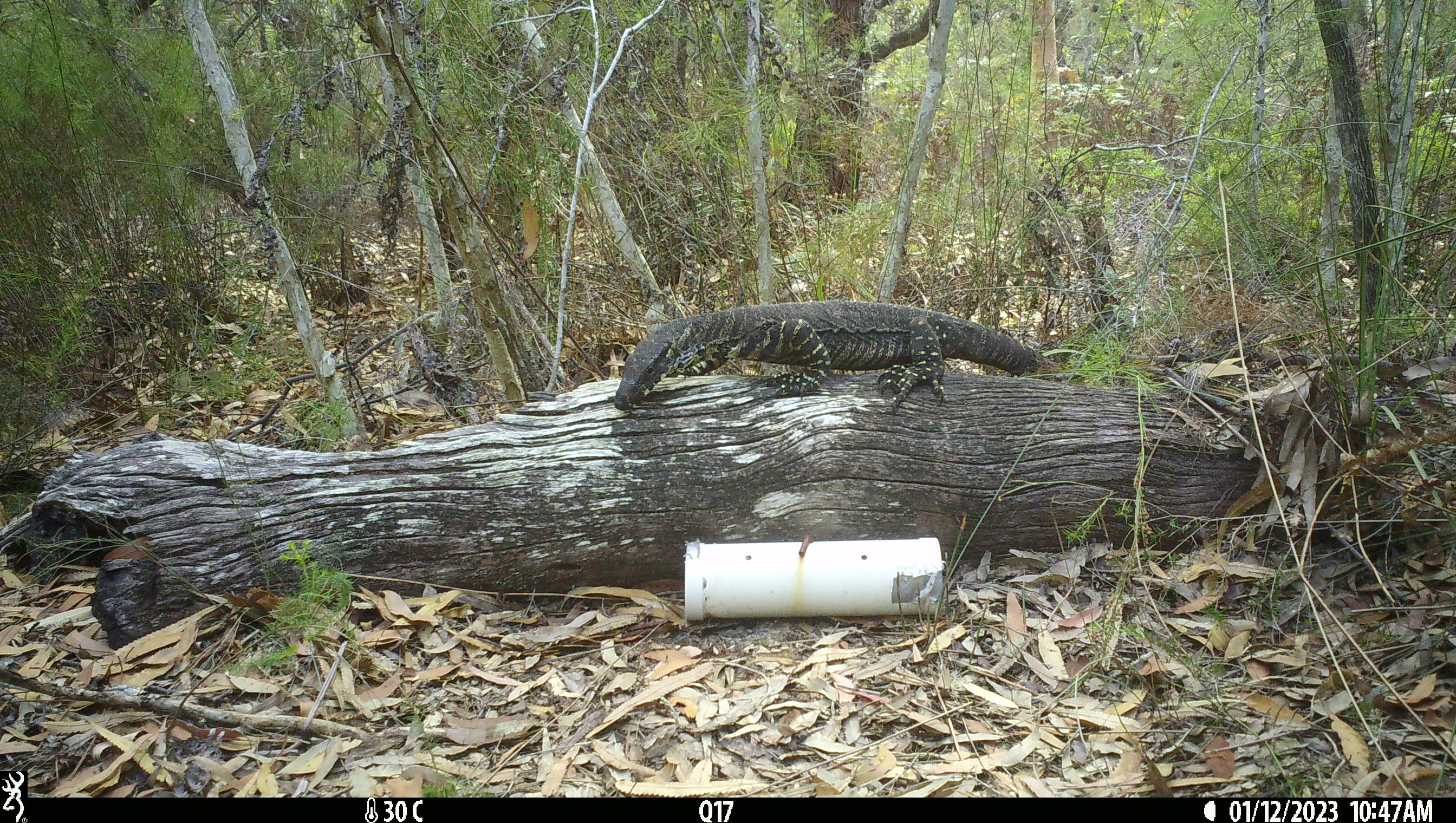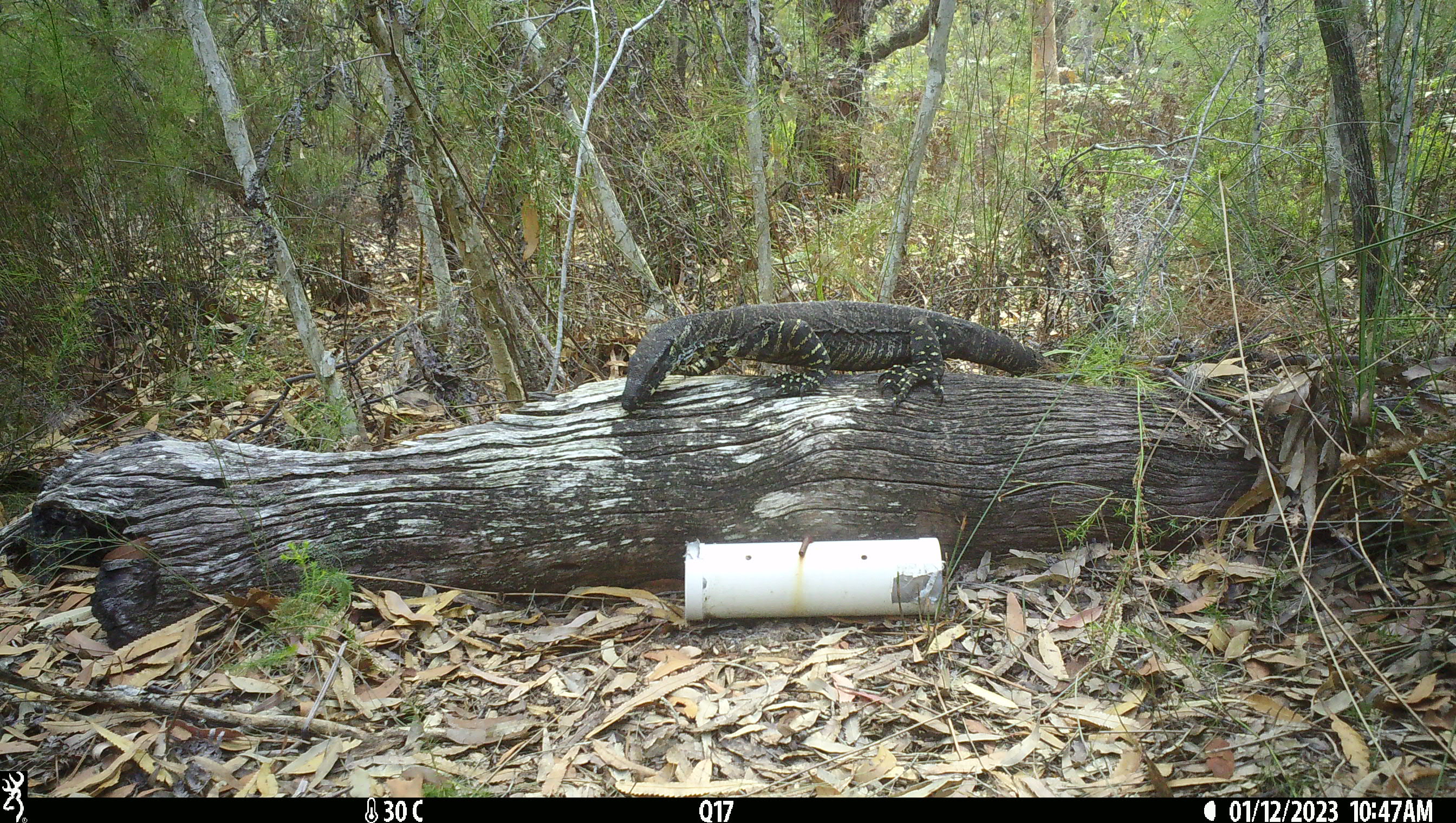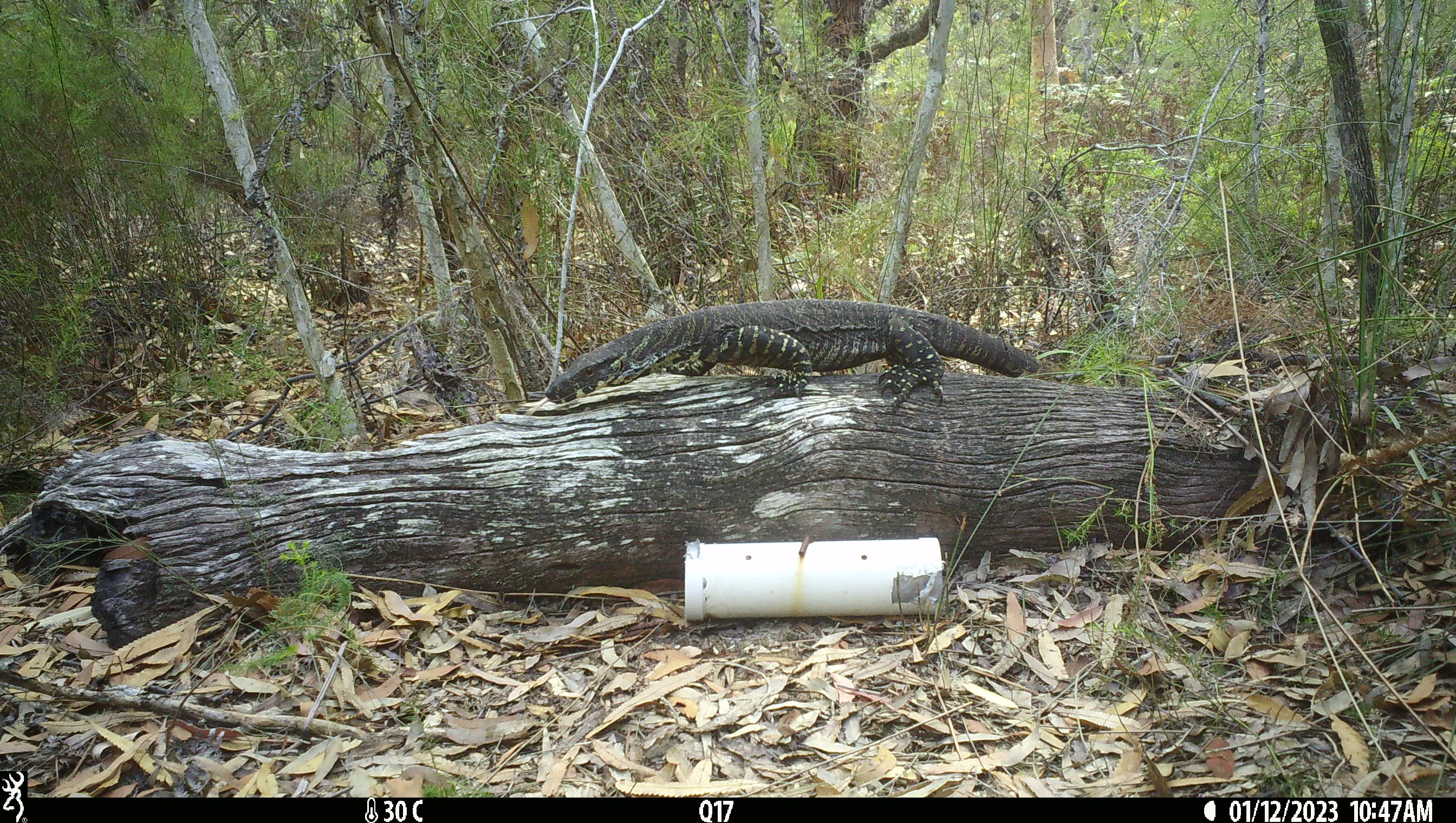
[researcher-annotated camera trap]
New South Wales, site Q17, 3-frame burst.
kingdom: Animalia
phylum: Chordata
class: Reptilia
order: Squamata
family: Varanidae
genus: Varanus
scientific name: Varanus varius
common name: lace monitor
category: goanna